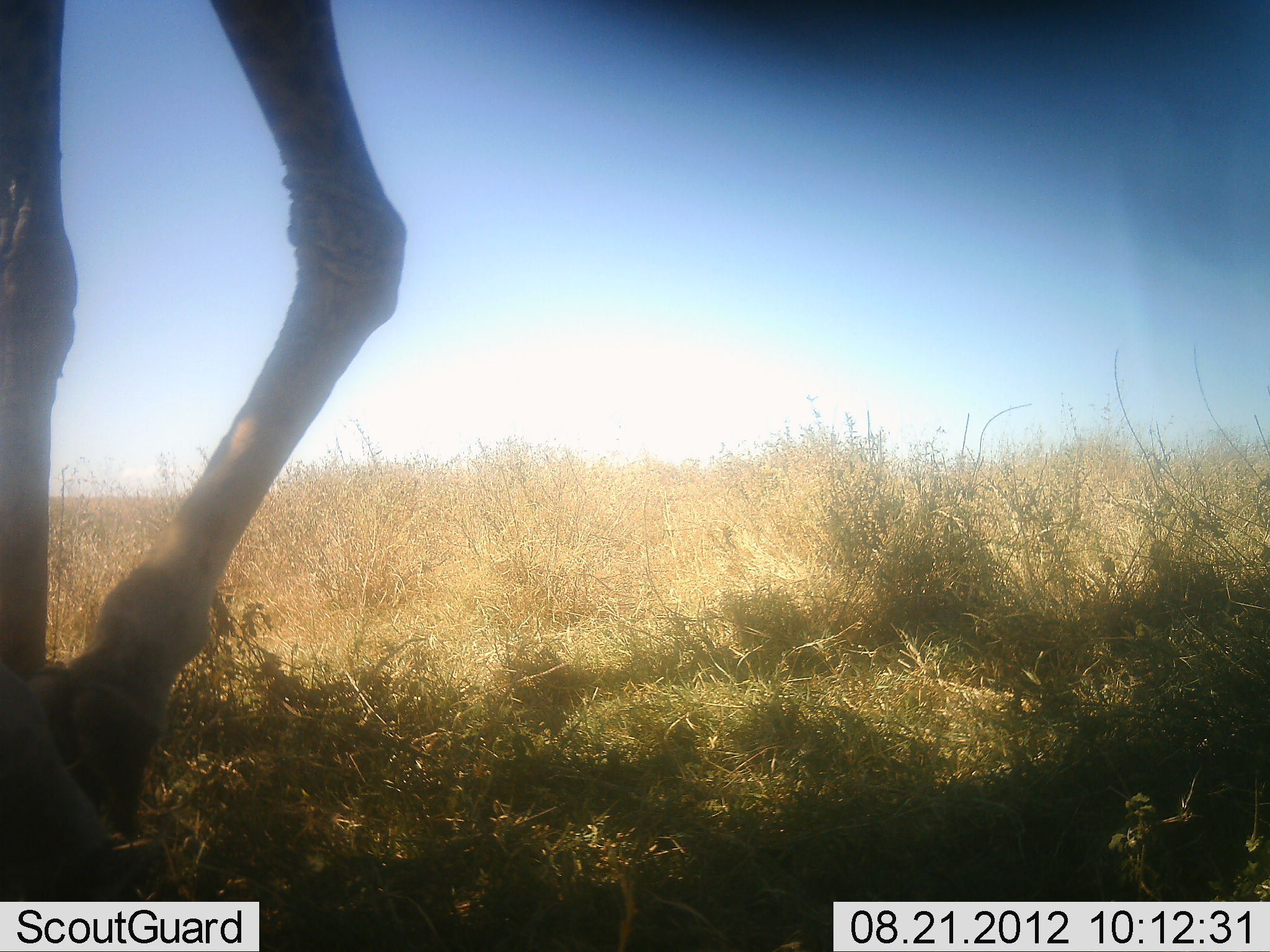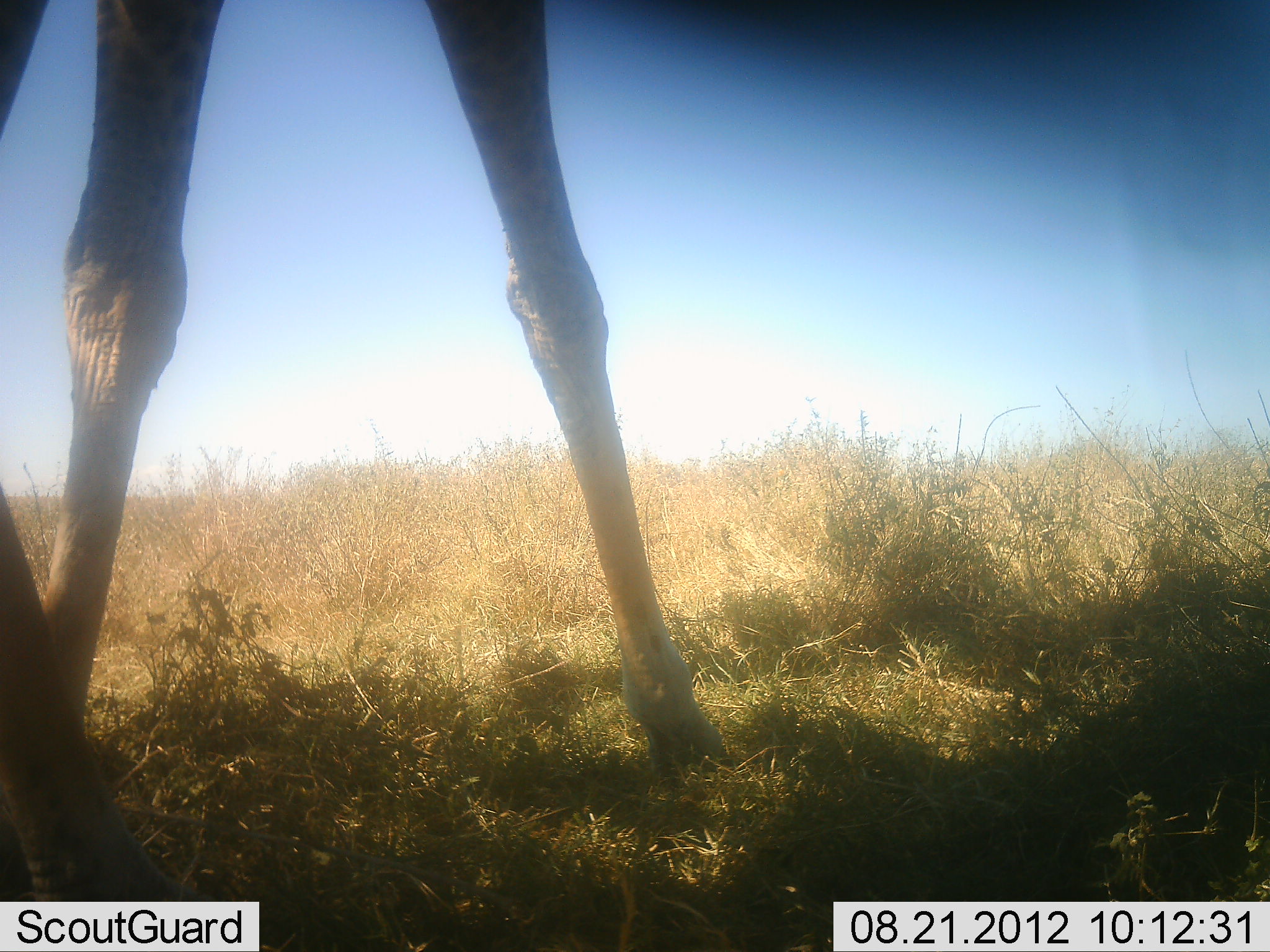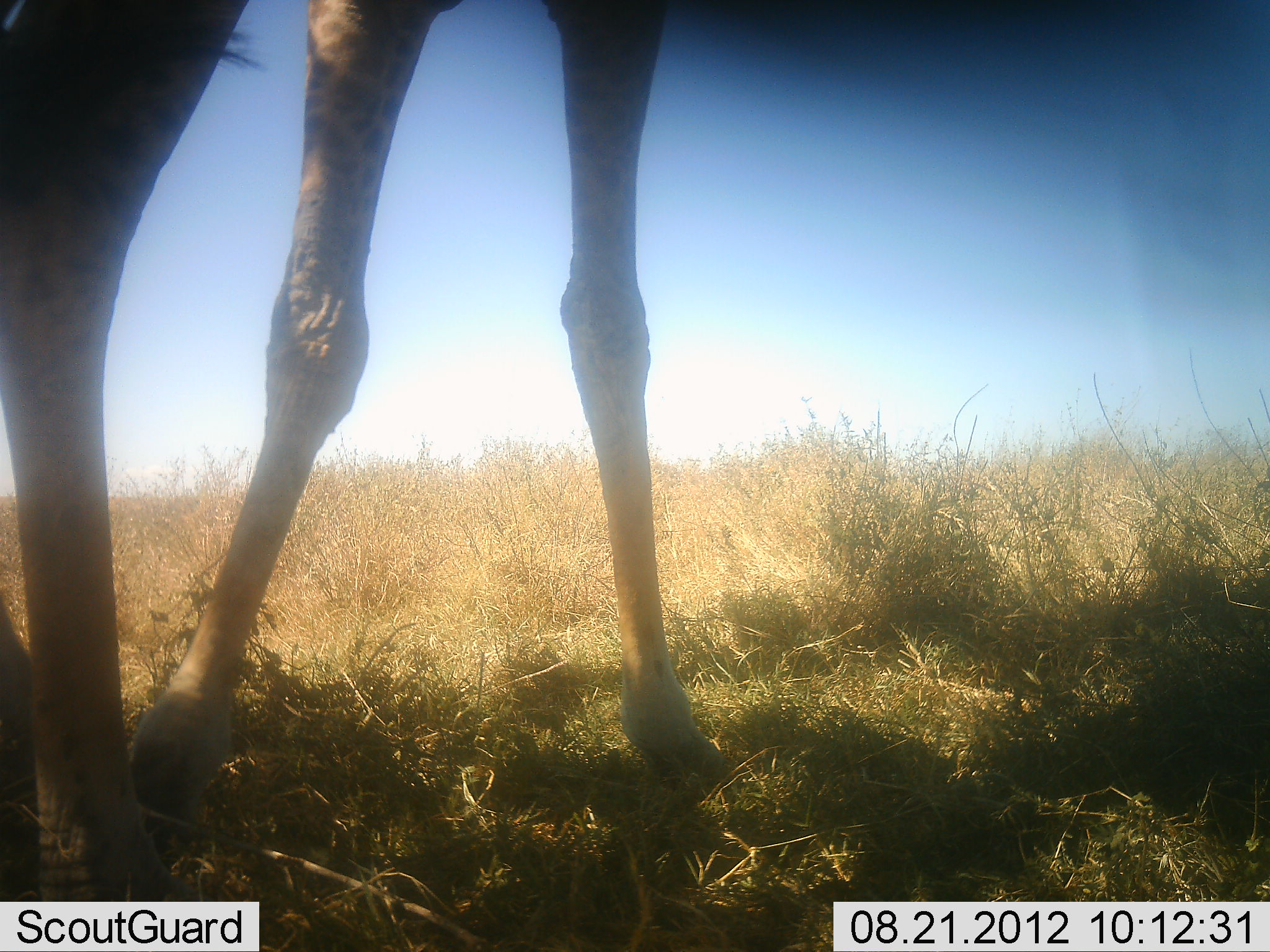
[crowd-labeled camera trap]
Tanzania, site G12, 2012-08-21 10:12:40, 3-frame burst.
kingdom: Animalia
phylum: Chordata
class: Mammalia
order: Artiodactyla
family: Giraffidae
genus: Giraffa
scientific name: Giraffa camelopardalis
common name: giraffe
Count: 1.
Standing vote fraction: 40%.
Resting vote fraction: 0%.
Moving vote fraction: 70%.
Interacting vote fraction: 0%.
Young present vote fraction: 0%.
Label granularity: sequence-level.